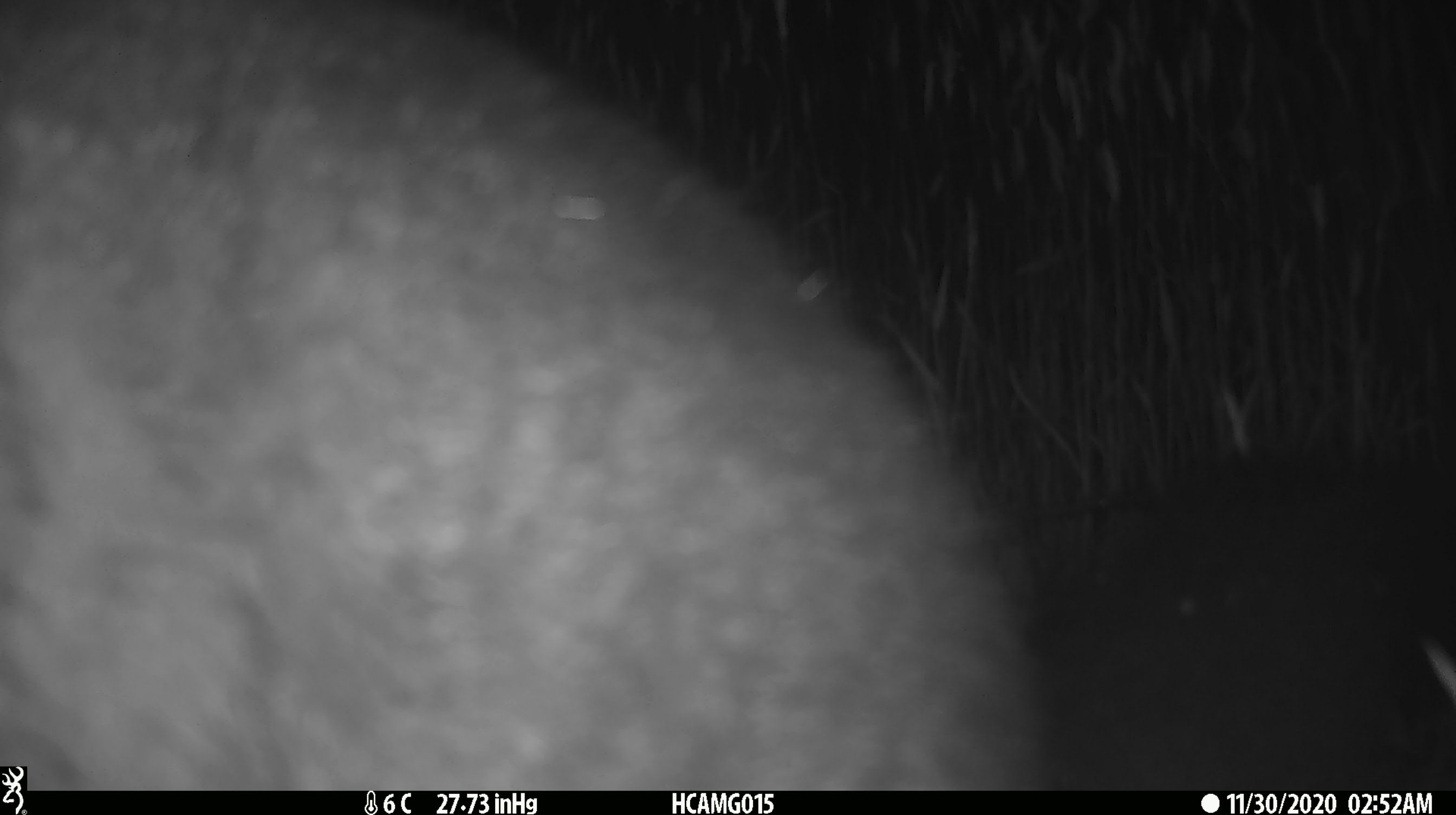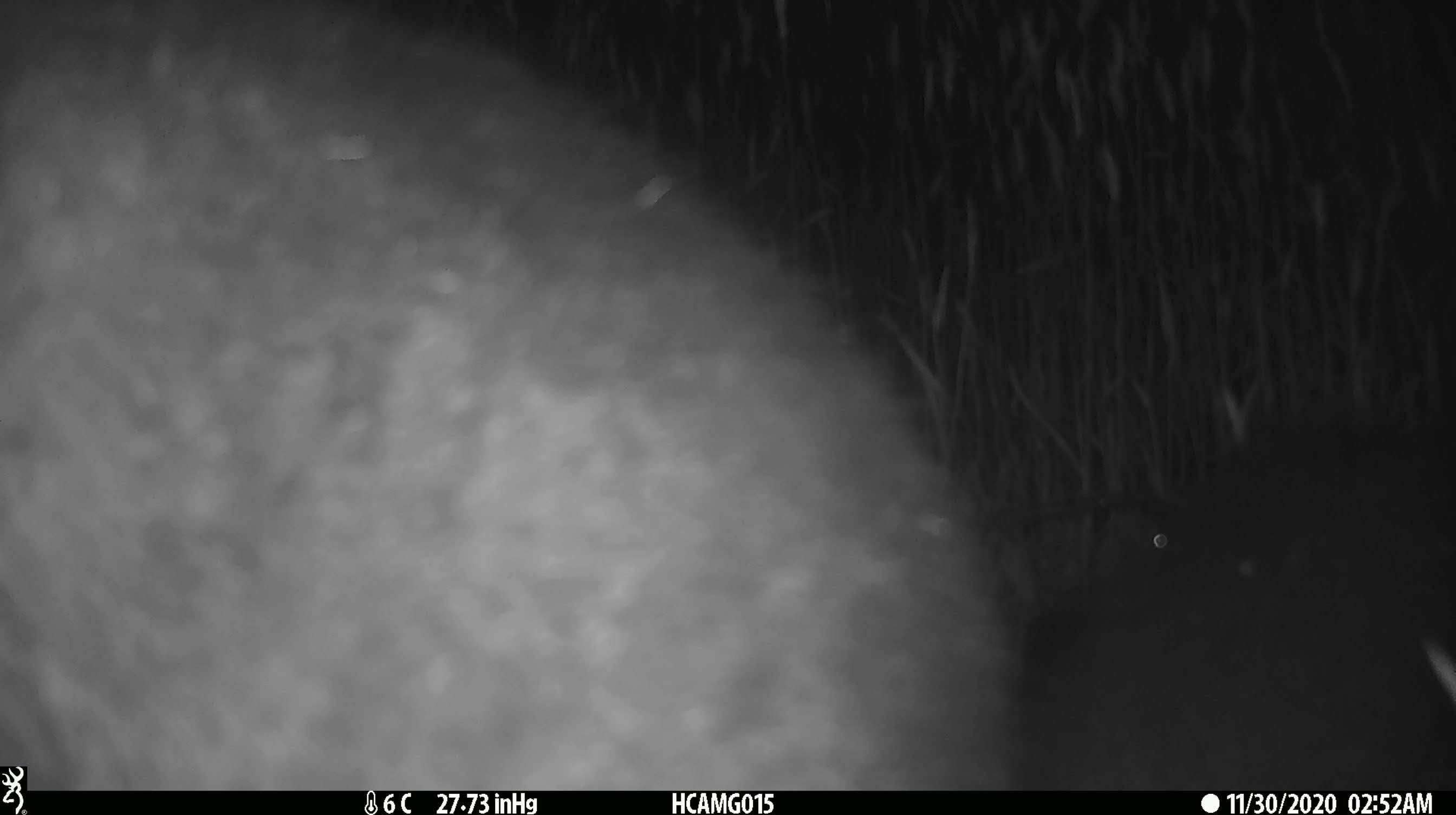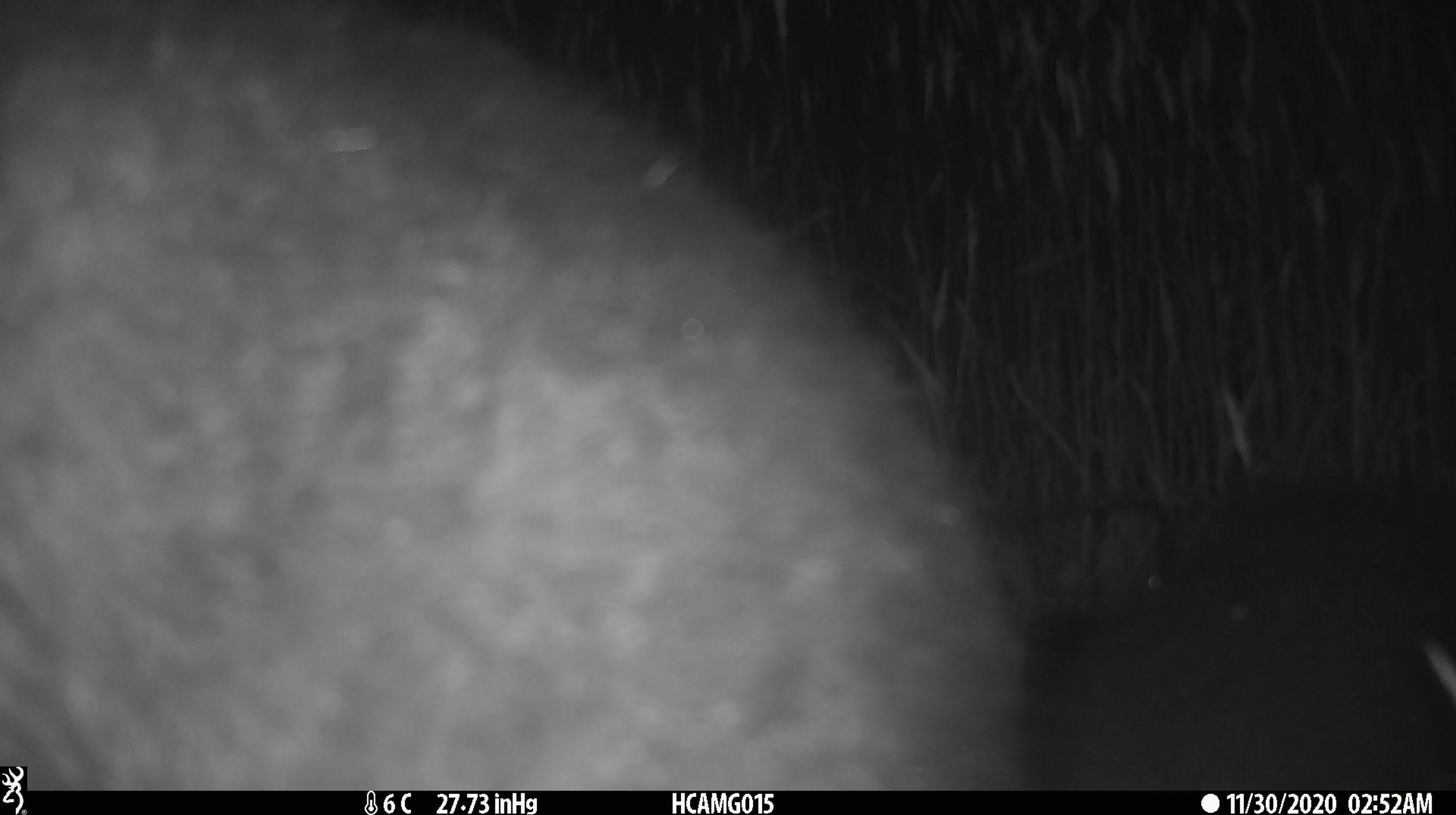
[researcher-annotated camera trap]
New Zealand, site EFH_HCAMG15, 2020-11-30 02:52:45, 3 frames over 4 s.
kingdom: Animalia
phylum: Chordata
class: Mammalia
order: Diprotodontia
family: Phalangeridae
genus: Trichosurus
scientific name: Trichosurus vulpecula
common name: common brushtail possum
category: possum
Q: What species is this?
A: Possum (common brushtail possum) (Trichosurus vulpecula).